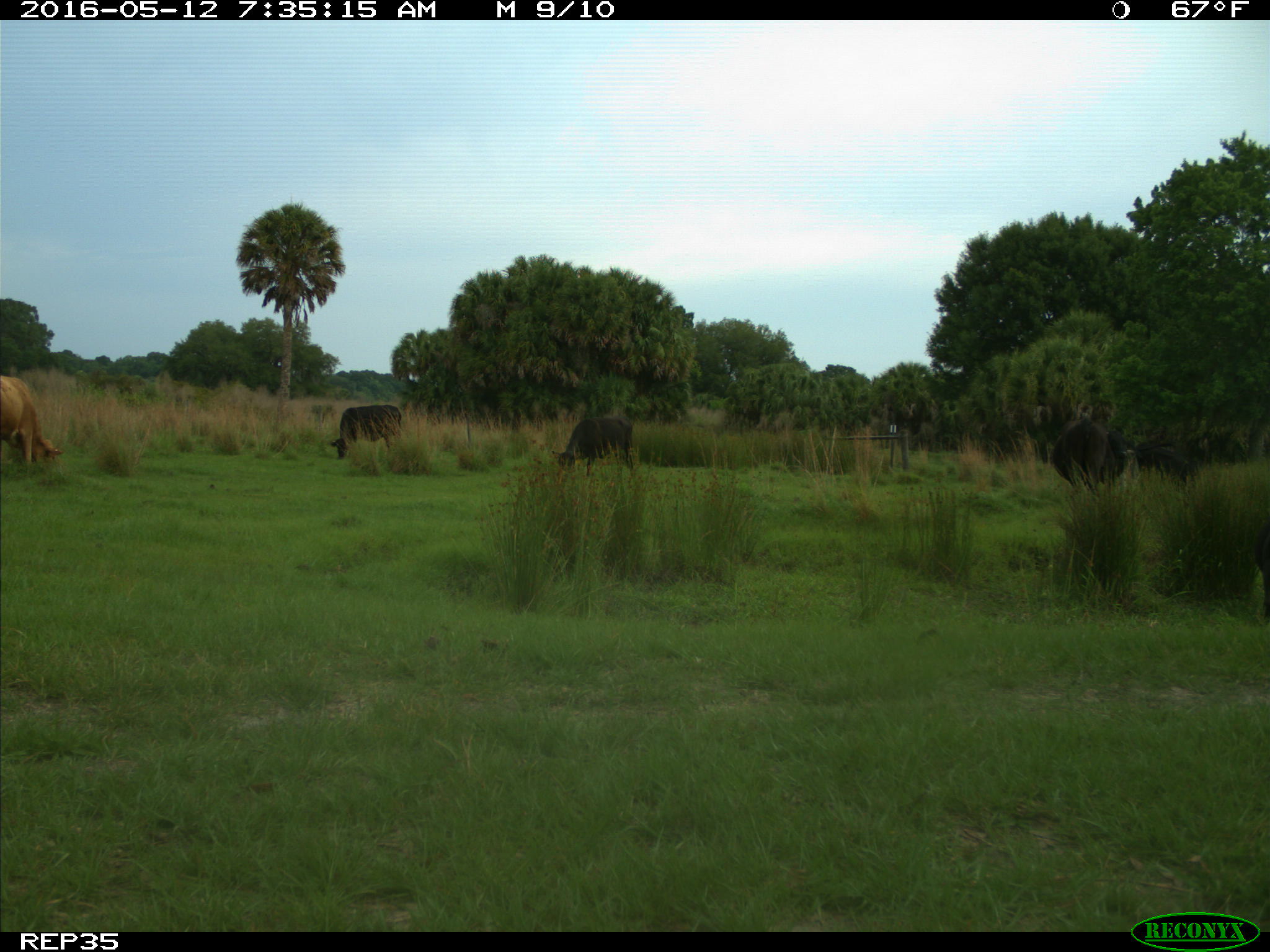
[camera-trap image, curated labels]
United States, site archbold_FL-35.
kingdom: Animalia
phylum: Chordata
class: Mammalia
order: Artiodactyla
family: Bovidae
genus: Bos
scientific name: Bos taurus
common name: domestic cow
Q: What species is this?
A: Bos taurus (domestic cow).